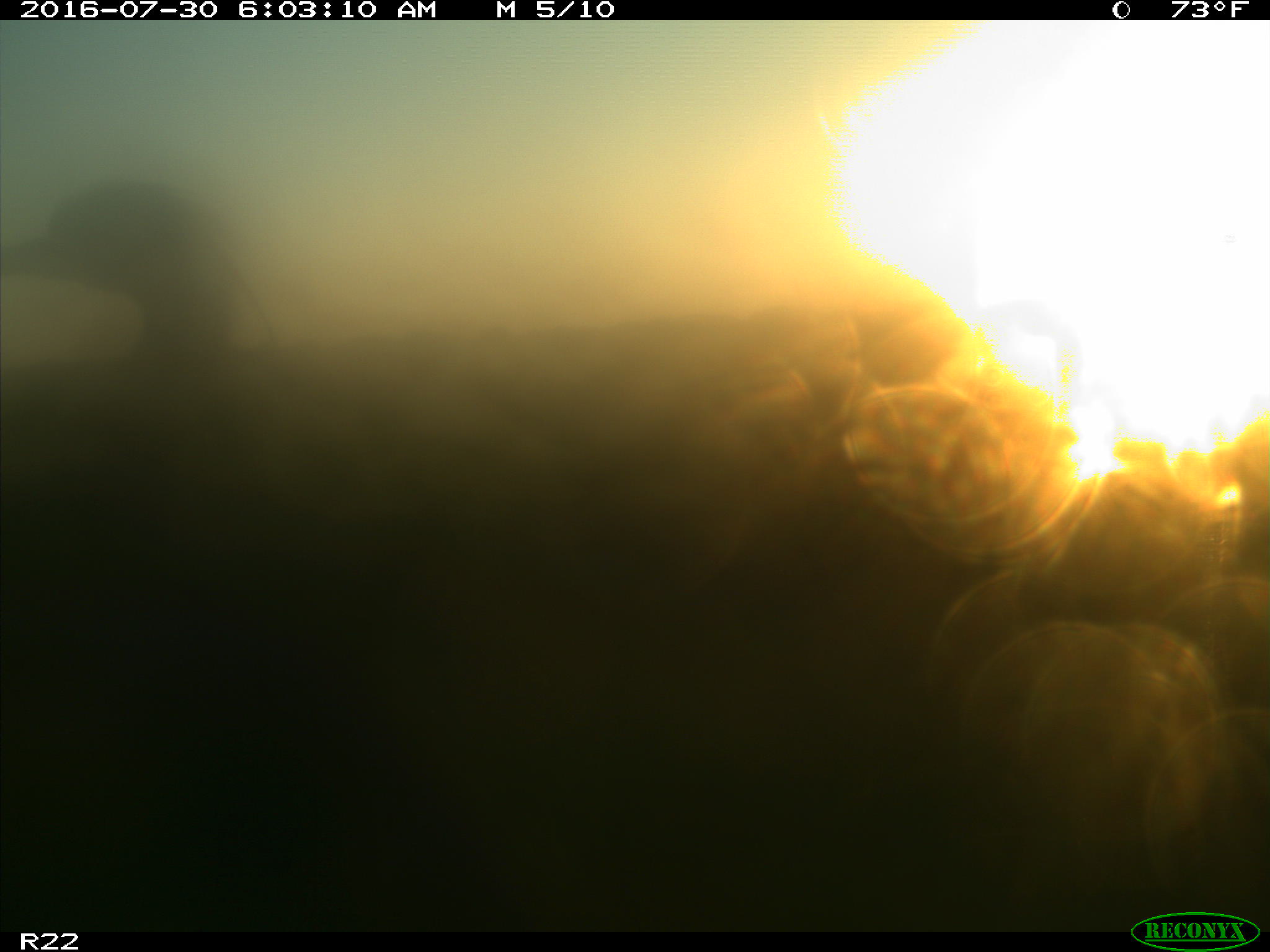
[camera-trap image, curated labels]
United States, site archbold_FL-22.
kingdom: Animalia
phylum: Chordata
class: Aves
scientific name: Aves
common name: birds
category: unidentified bird